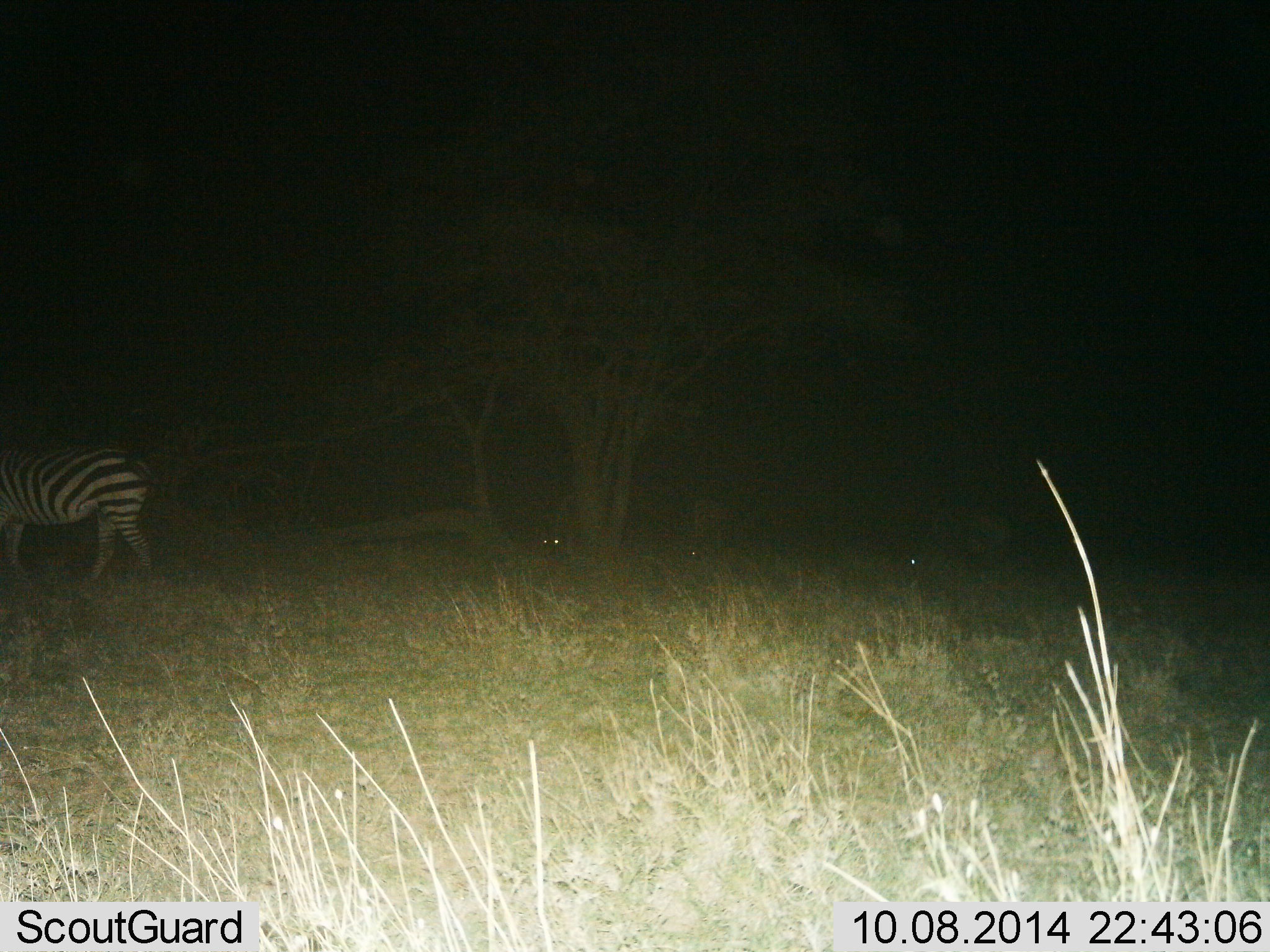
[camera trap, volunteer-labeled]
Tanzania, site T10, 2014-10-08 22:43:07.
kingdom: Animalia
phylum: Chordata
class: Mammalia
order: Perissodactyla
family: Equidae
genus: Equus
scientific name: Equus quagga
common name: plains zebra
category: zebra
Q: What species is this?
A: Zebra (plains zebra) (Equus quagga).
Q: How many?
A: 1.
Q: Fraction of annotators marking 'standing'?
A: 38%.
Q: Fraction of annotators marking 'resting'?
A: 0%.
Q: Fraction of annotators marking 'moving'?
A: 62%.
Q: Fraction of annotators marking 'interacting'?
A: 0%.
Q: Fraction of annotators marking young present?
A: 0%.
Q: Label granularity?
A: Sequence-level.